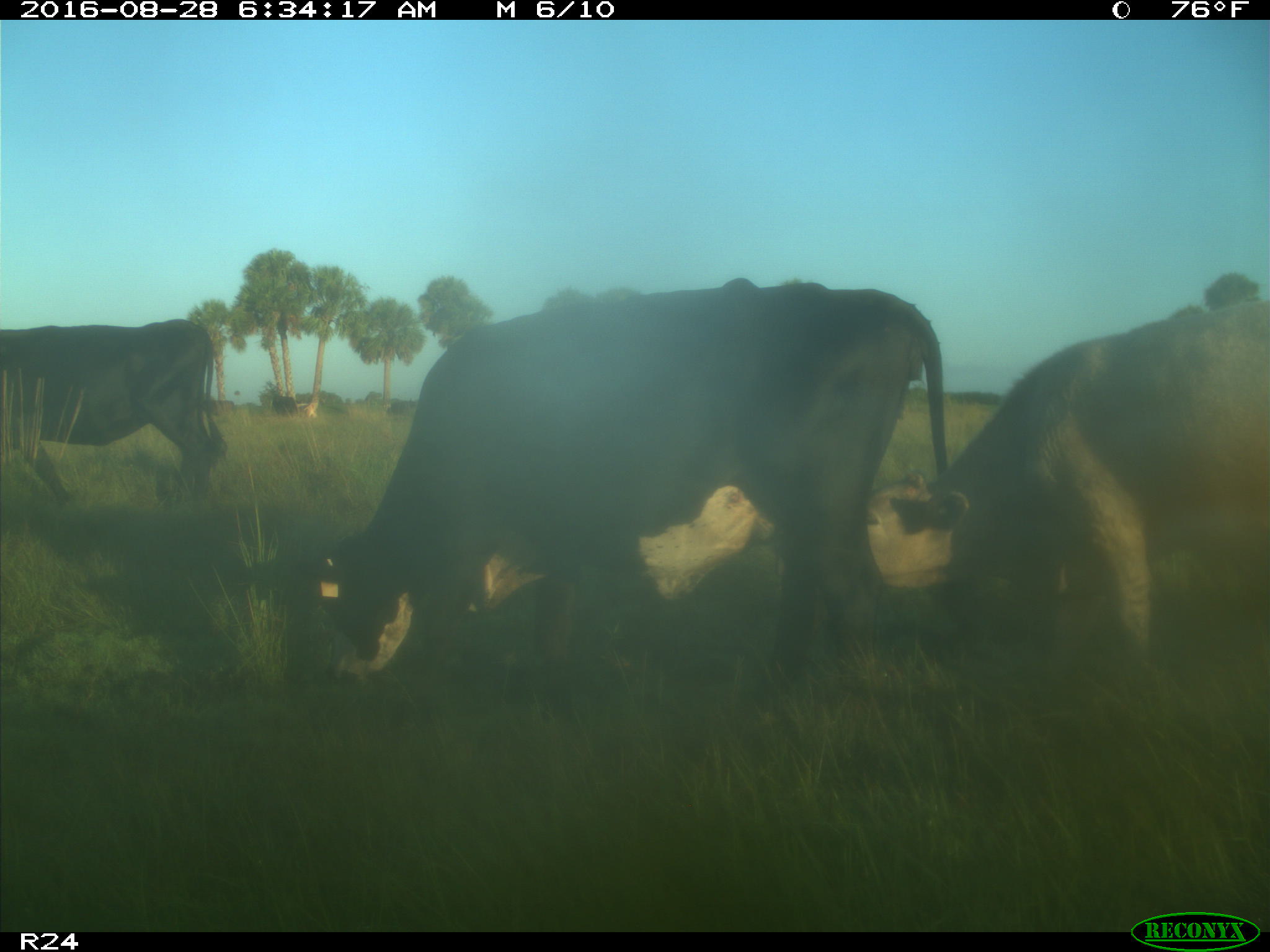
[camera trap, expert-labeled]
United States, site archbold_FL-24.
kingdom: Animalia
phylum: Chordata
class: Mammalia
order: Artiodactyla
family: Bovidae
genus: Bos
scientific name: Bos taurus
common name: domestic cow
Bos taurus (domestic cow).